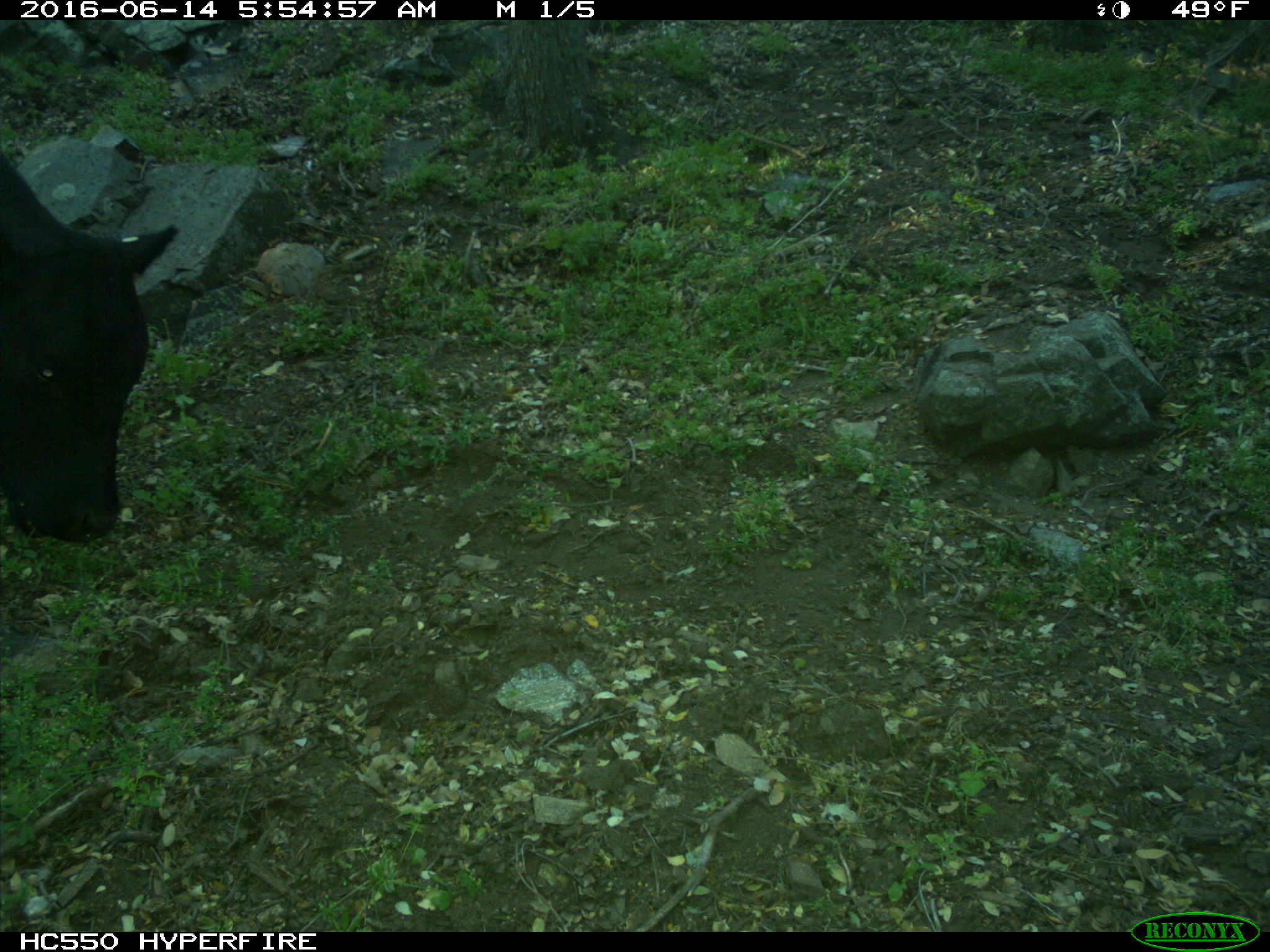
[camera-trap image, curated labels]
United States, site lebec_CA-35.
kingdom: Animalia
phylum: Chordata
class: Mammalia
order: Artiodactyla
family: Bovidae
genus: Bos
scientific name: Bos taurus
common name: domestic cow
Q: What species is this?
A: Bos taurus (domestic cow).